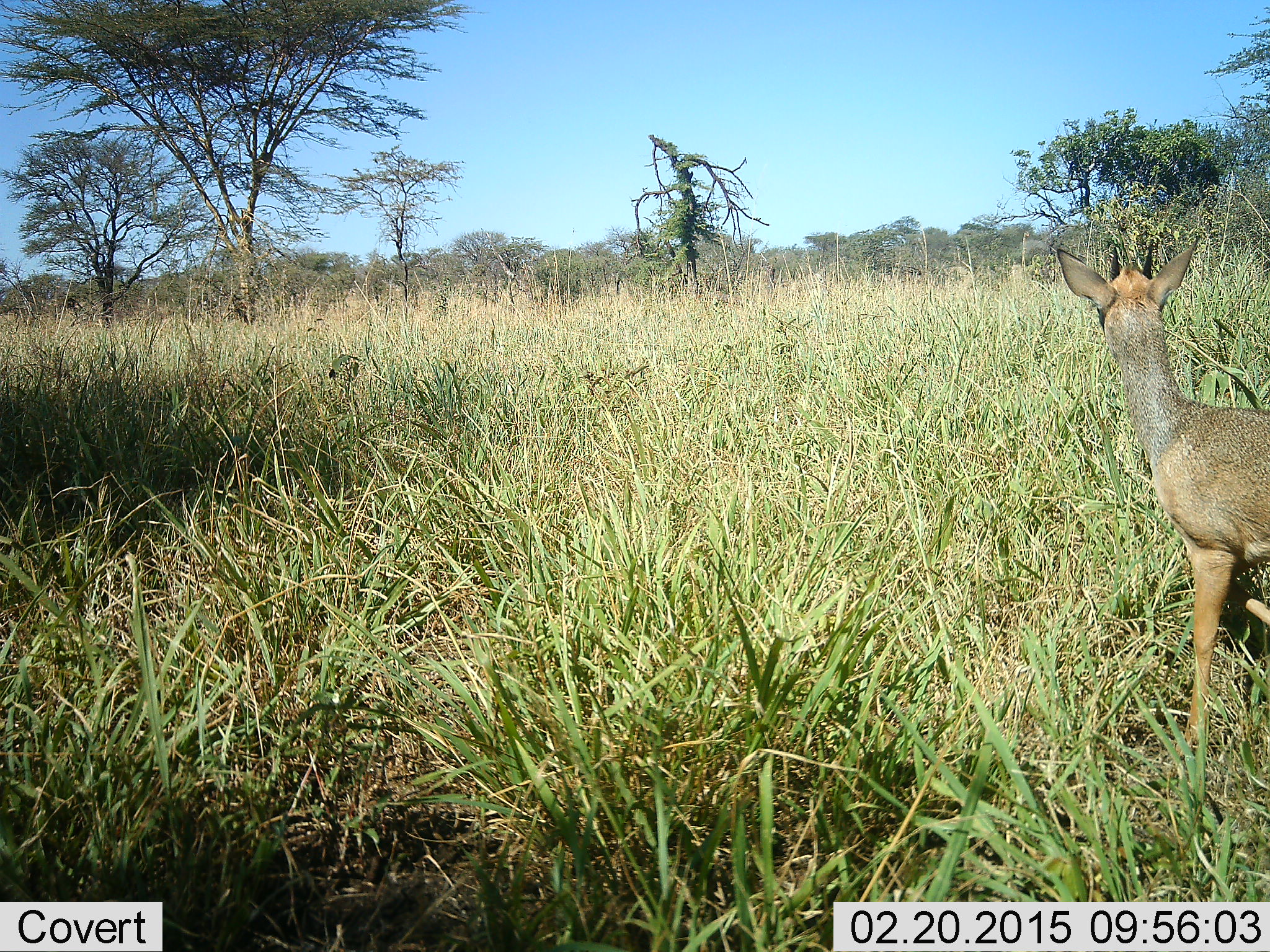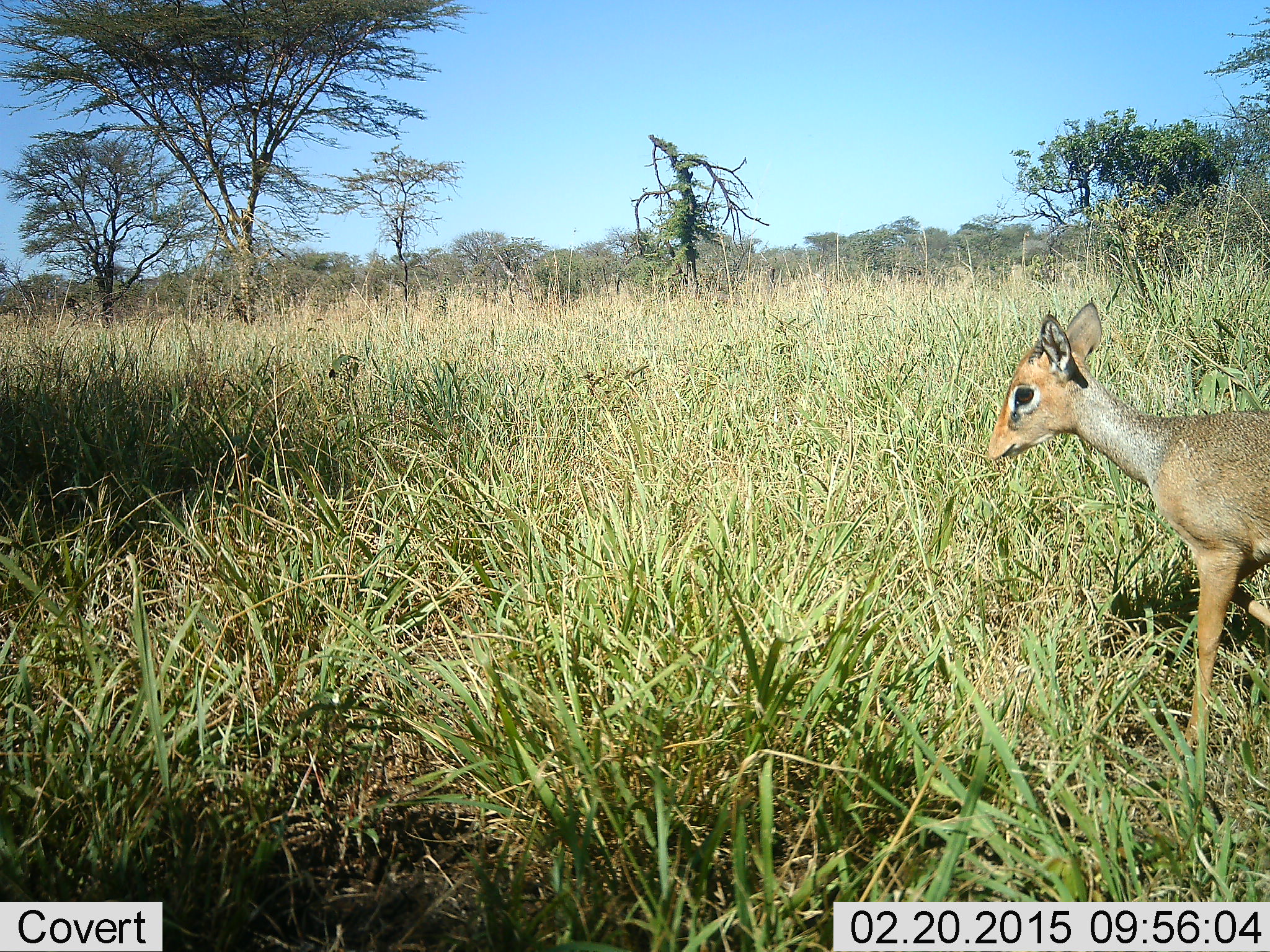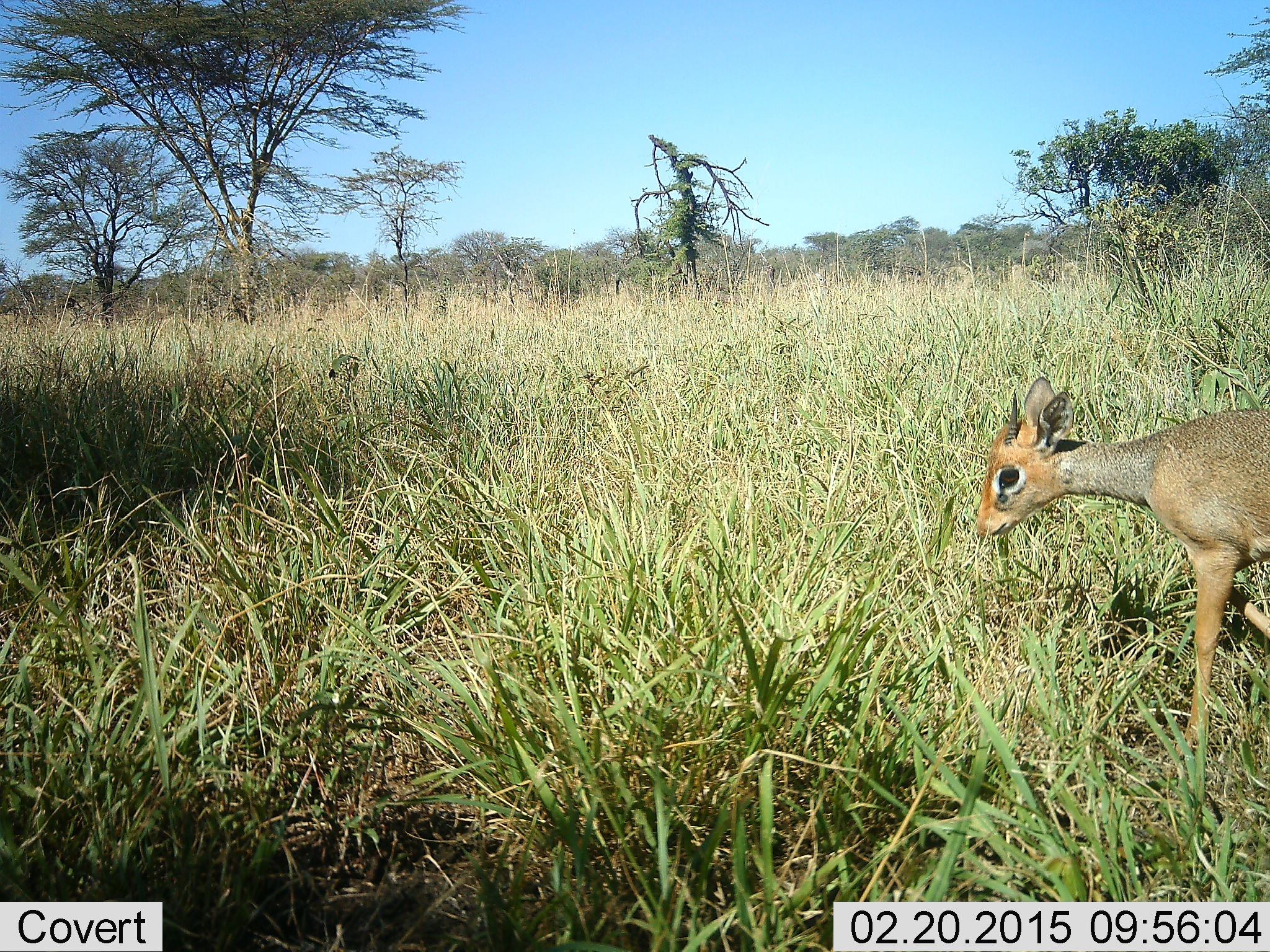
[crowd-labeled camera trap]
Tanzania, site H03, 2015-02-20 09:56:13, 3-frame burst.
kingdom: Animalia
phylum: Chordata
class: Mammalia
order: Artiodactyla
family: Bovidae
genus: Madoqua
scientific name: Madoqua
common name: dikdik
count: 1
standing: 60%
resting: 0%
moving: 30%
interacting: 0%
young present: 0%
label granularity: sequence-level